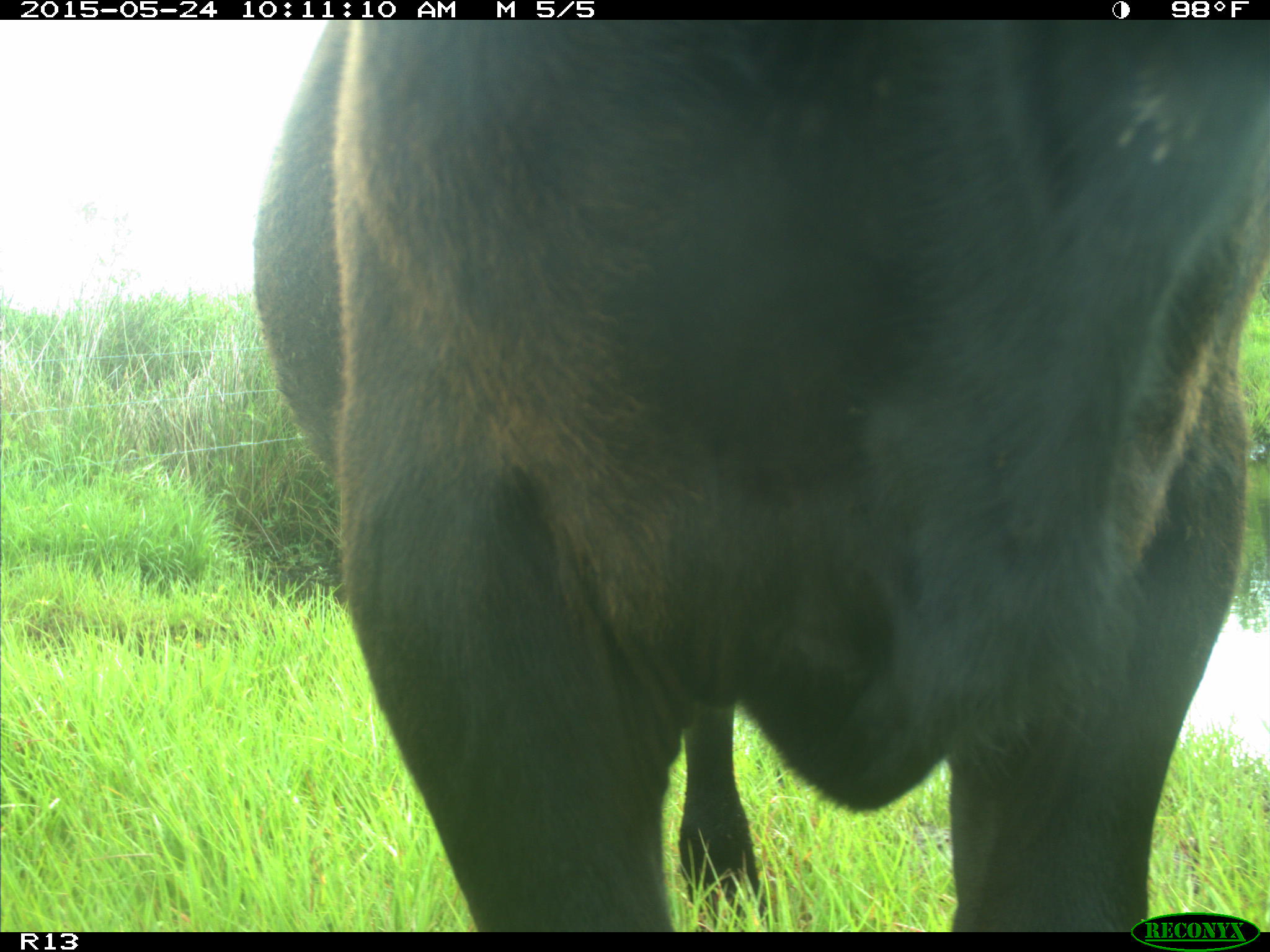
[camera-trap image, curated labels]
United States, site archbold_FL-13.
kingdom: Animalia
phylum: Chordata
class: Mammalia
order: Artiodactyla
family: Bovidae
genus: Bos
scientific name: Bos taurus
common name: domestic cow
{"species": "Bos taurus (domestic cow)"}